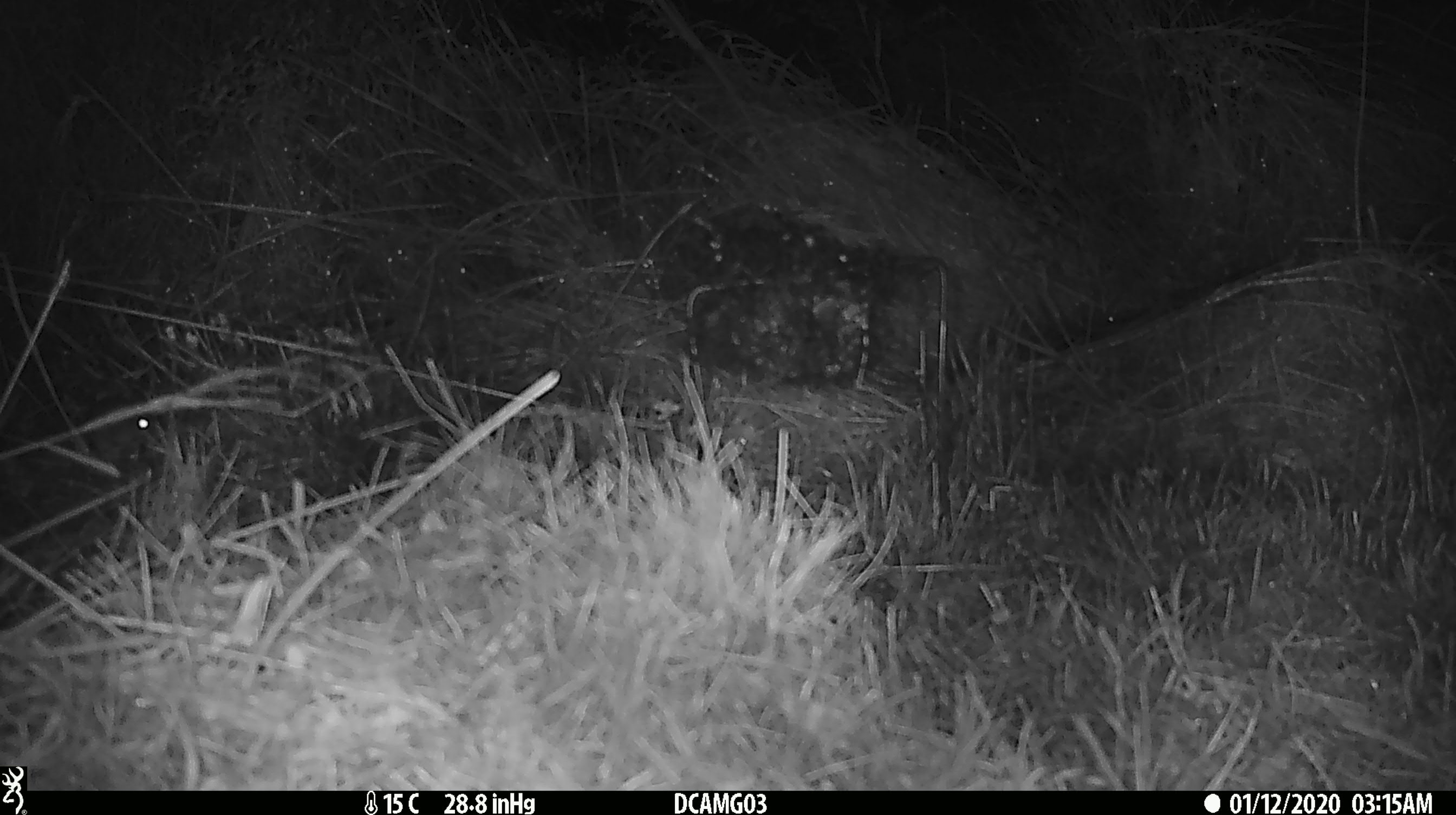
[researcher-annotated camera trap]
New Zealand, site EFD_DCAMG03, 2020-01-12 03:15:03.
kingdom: Animalia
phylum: Chordata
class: Mammalia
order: Rodentia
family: Muridae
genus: Mus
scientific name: Mus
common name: mouse